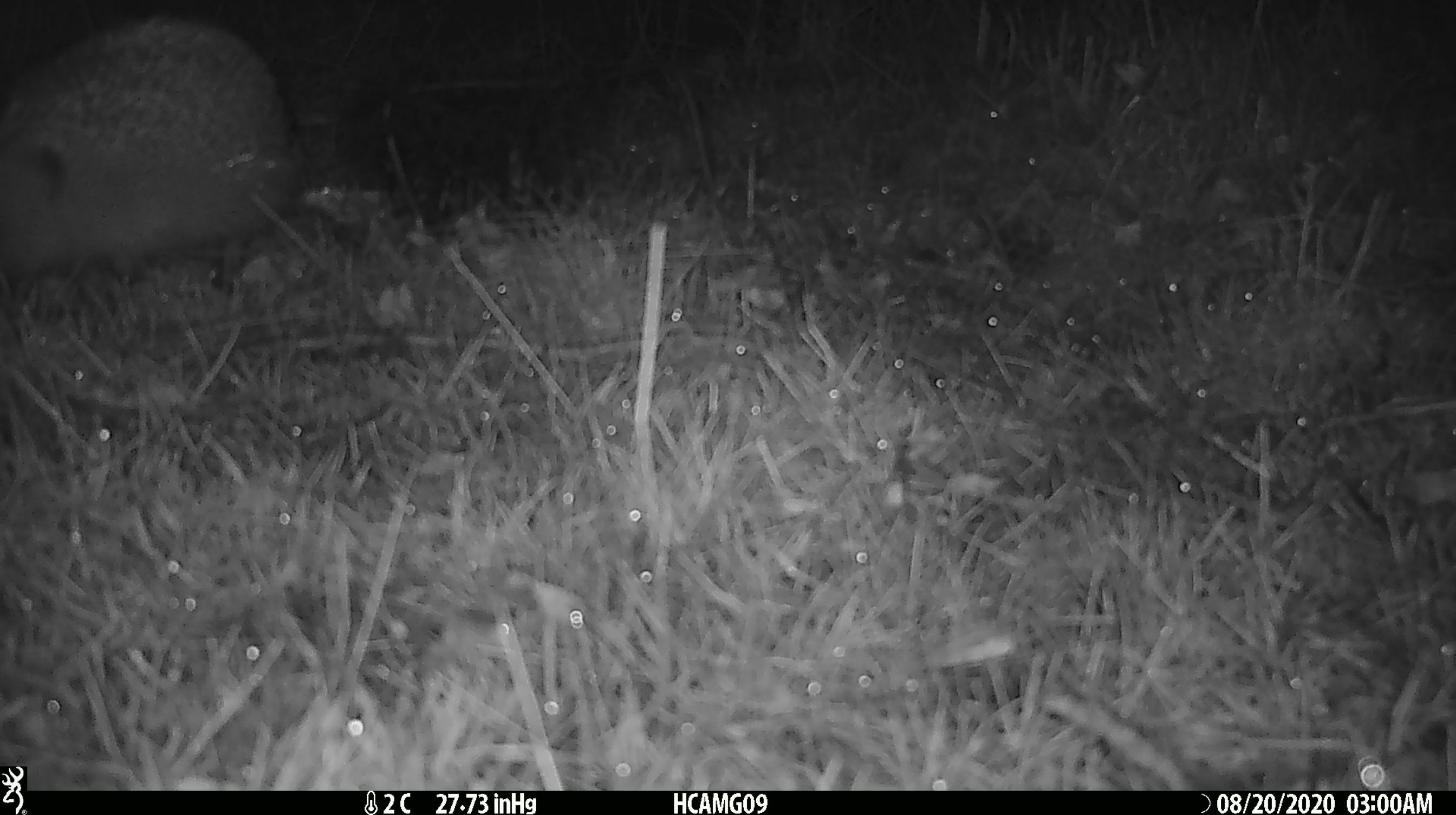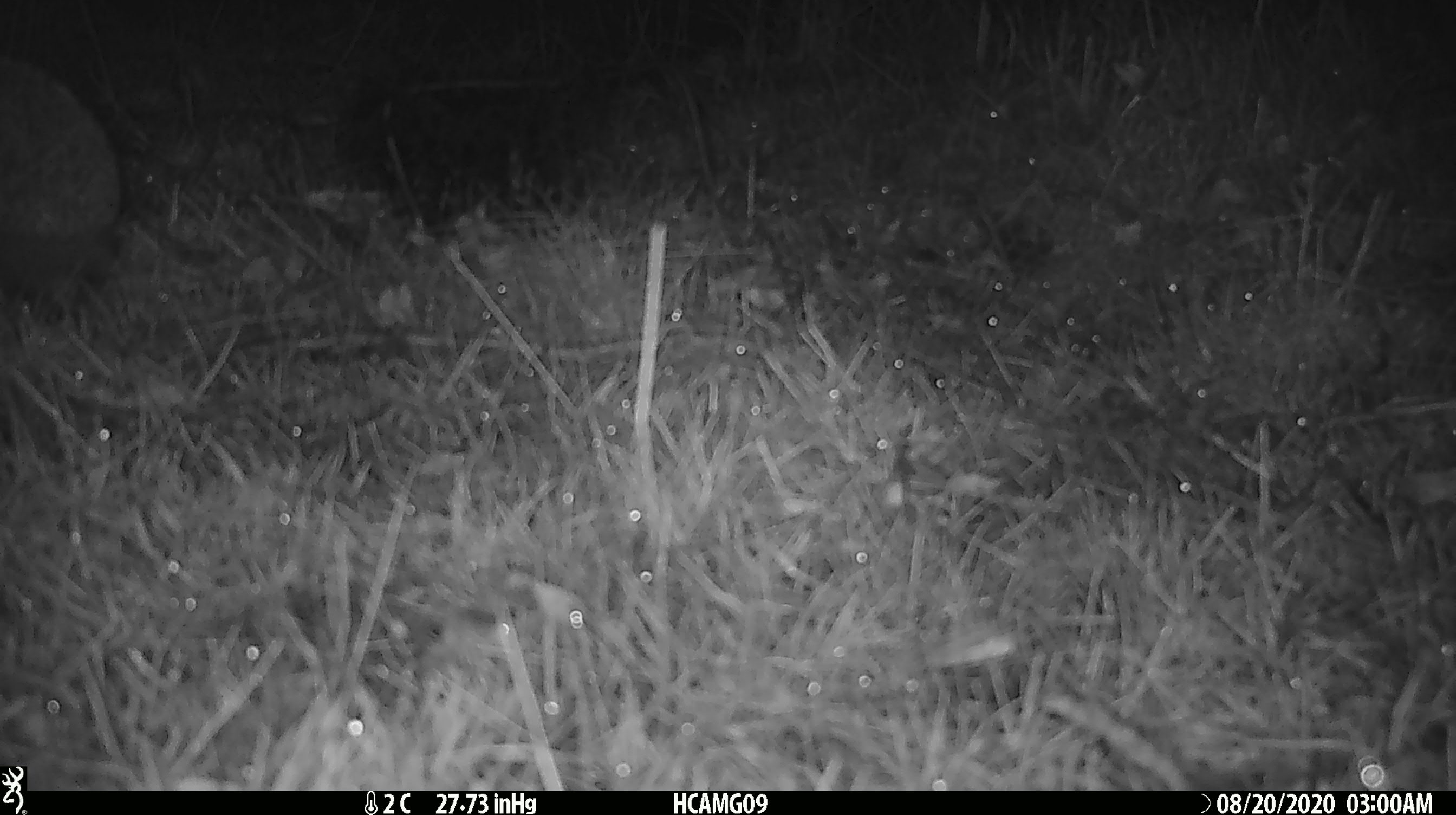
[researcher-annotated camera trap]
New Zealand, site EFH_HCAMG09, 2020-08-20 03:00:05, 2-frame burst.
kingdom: Animalia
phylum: Chordata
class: Mammalia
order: Eulipotyphla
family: Erinaceidae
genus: Erinaceus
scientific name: Erinaceus europaeus europaeus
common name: european hedgehog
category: hedgehog